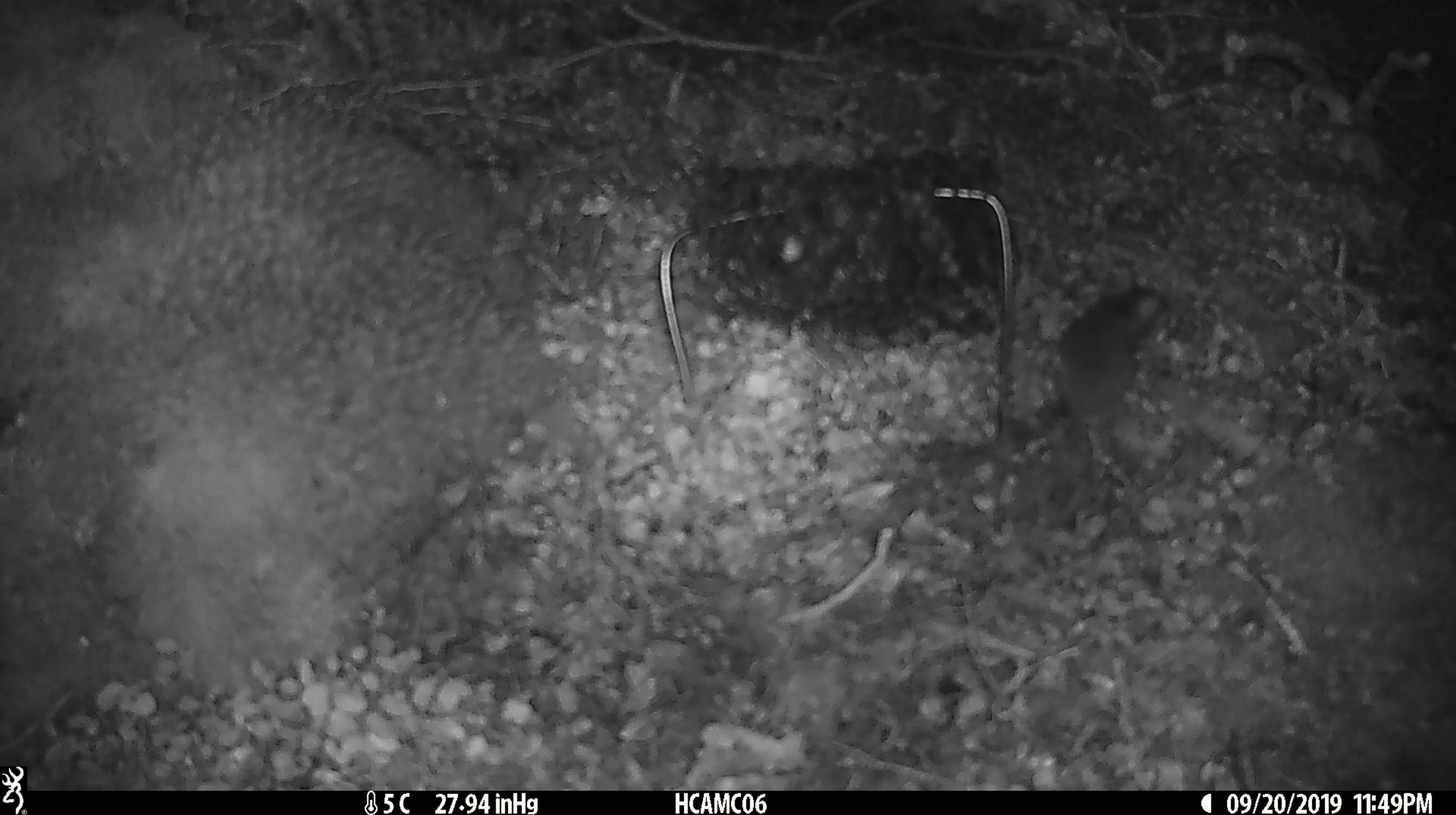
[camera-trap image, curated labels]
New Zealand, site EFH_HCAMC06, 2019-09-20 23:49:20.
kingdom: Animalia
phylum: Chordata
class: Mammalia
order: Rodentia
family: Muridae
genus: Mus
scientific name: Mus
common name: mouse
Mouse (Mus).